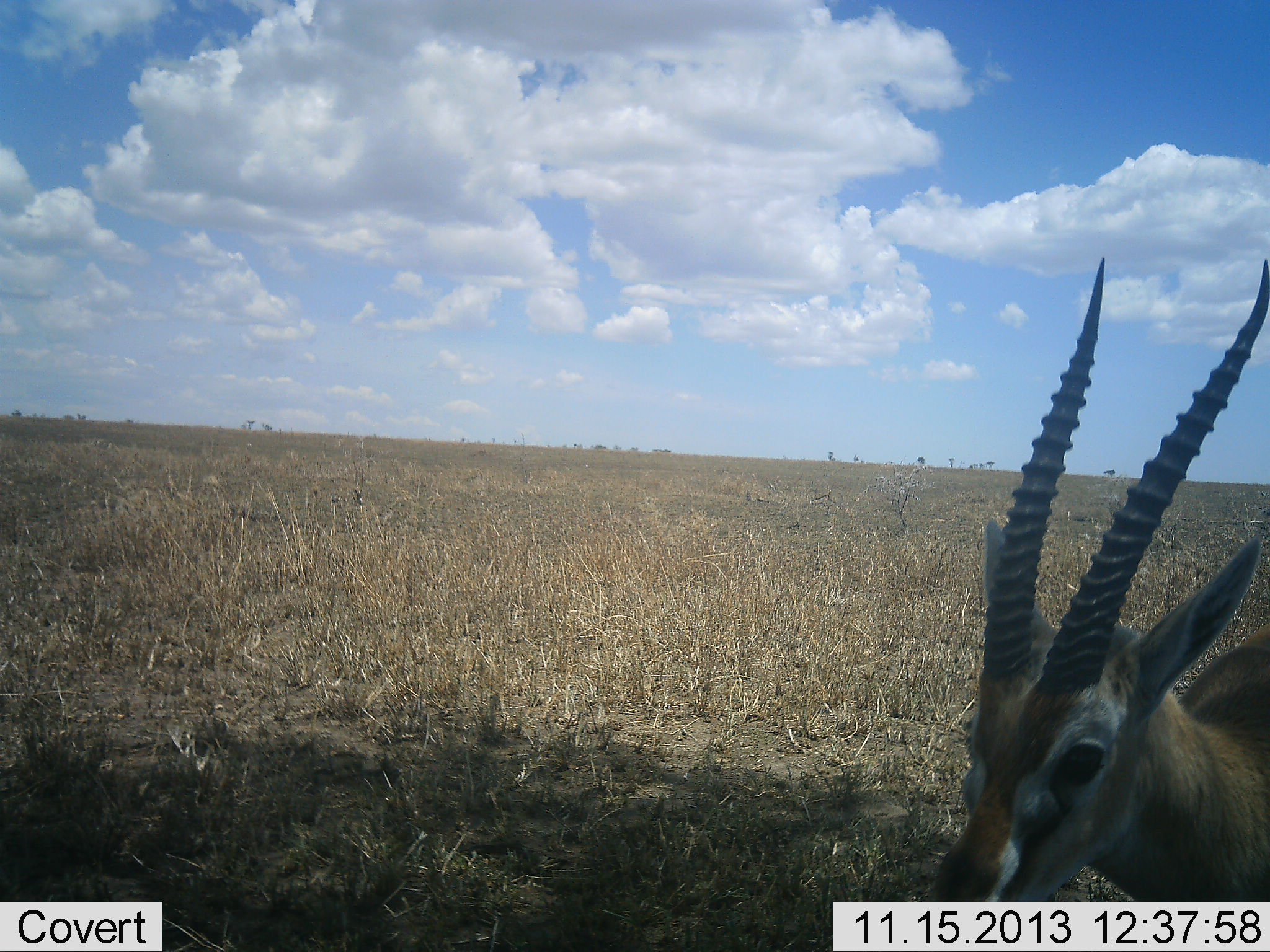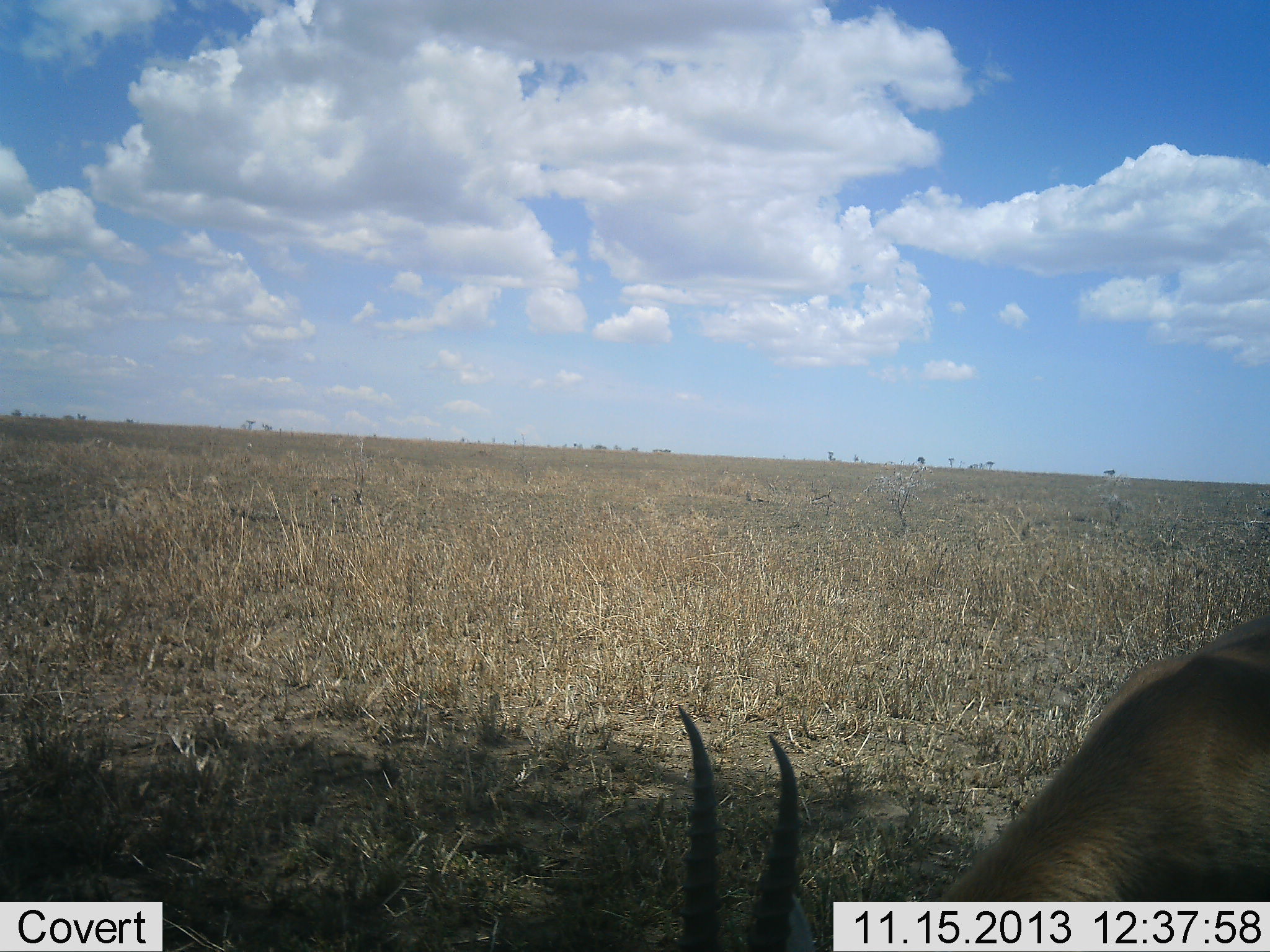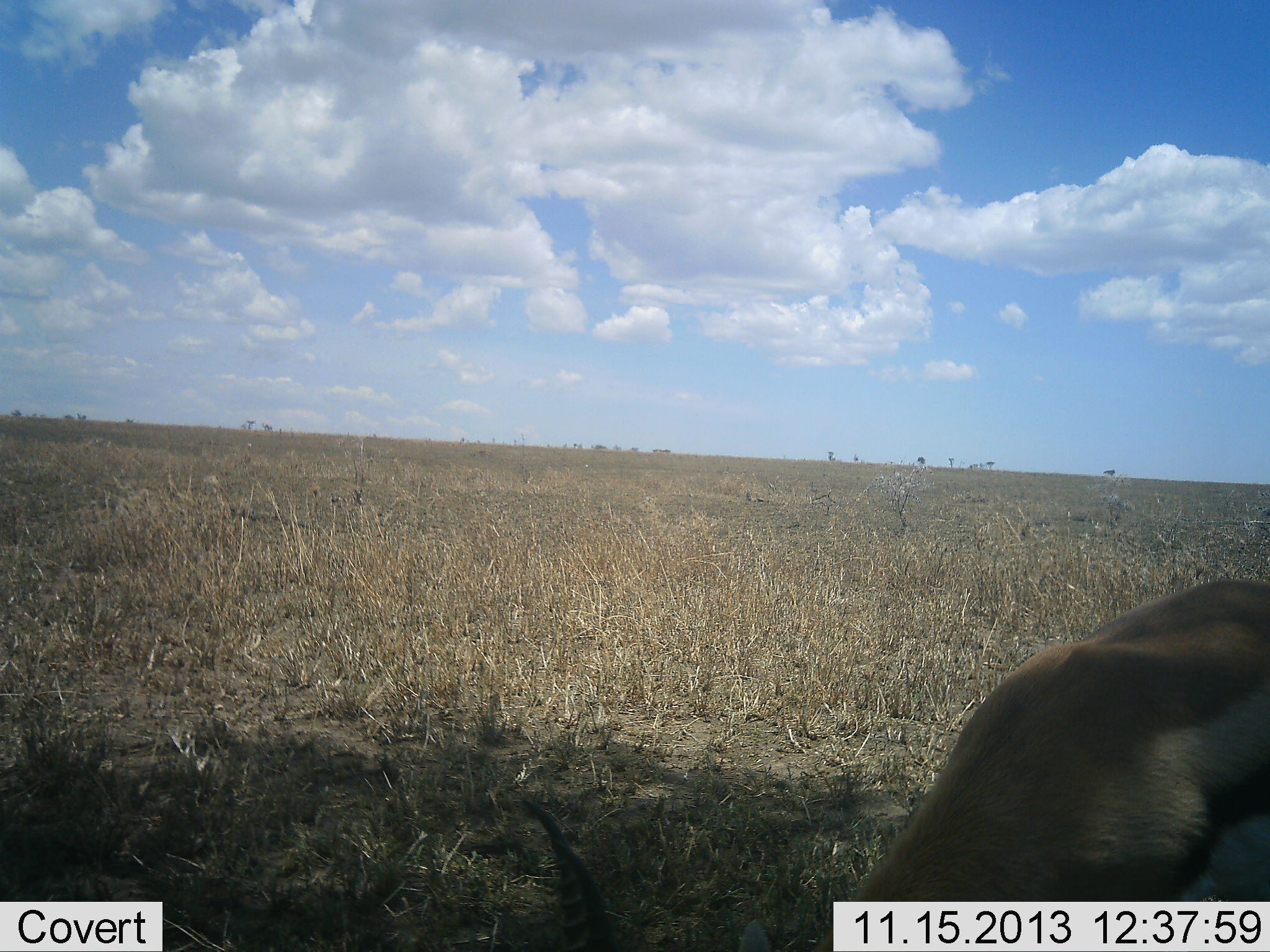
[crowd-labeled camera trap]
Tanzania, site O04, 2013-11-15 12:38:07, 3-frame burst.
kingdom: Animalia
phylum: Chordata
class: Mammalia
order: Artiodactyla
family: Bovidae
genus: Eudorcas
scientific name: Eudorcas thomsonii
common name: thomson's gazelle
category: gazellethomsons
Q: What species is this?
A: Gazellethomsons (thomson's gazelle) (Eudorcas thomsonii).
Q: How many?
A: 1.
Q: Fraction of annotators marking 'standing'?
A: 50%.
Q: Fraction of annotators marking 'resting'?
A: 0%.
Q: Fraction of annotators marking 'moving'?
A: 10%.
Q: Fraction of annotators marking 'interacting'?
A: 0%.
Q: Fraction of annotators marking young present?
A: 0%.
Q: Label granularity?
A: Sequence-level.